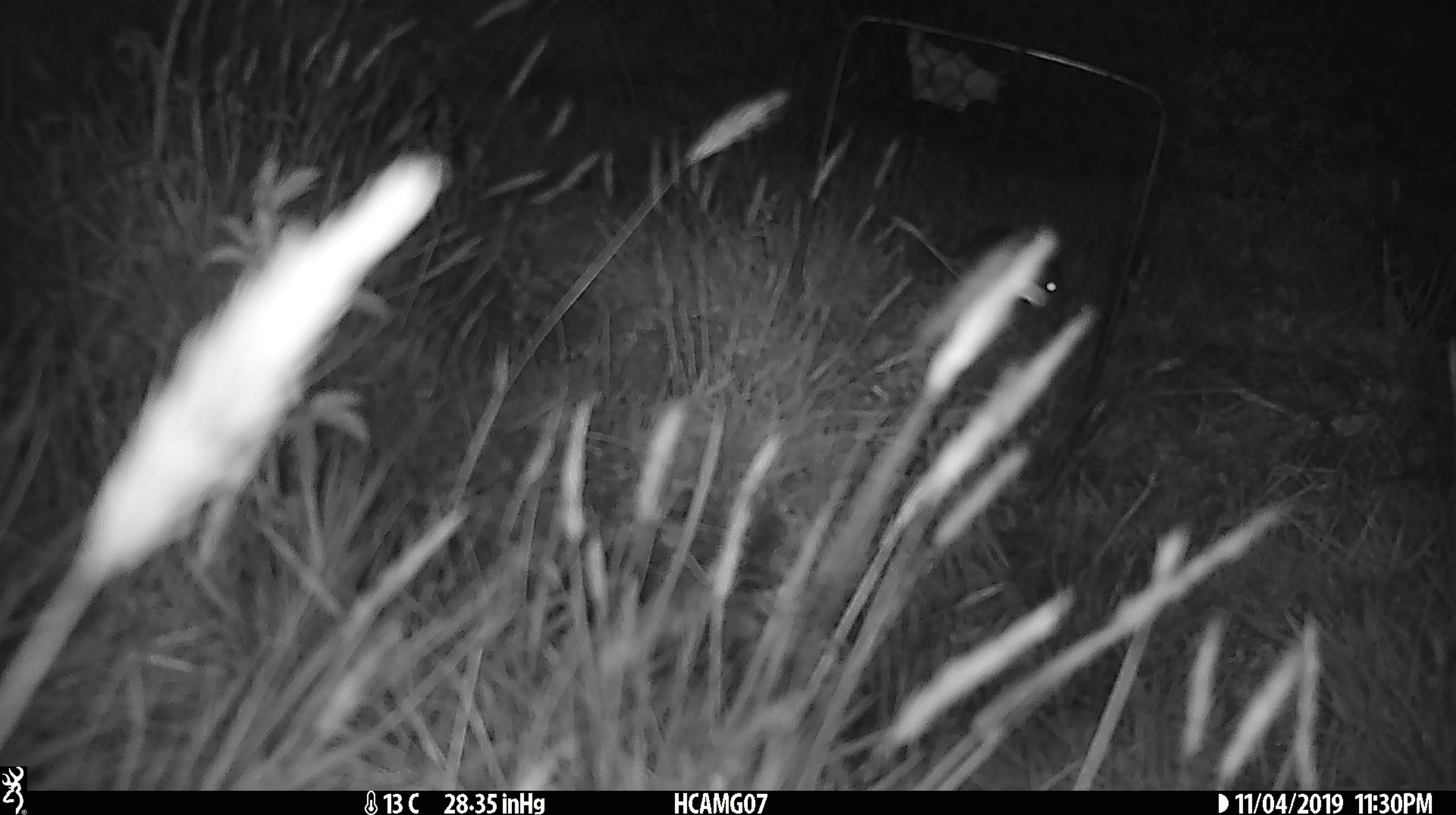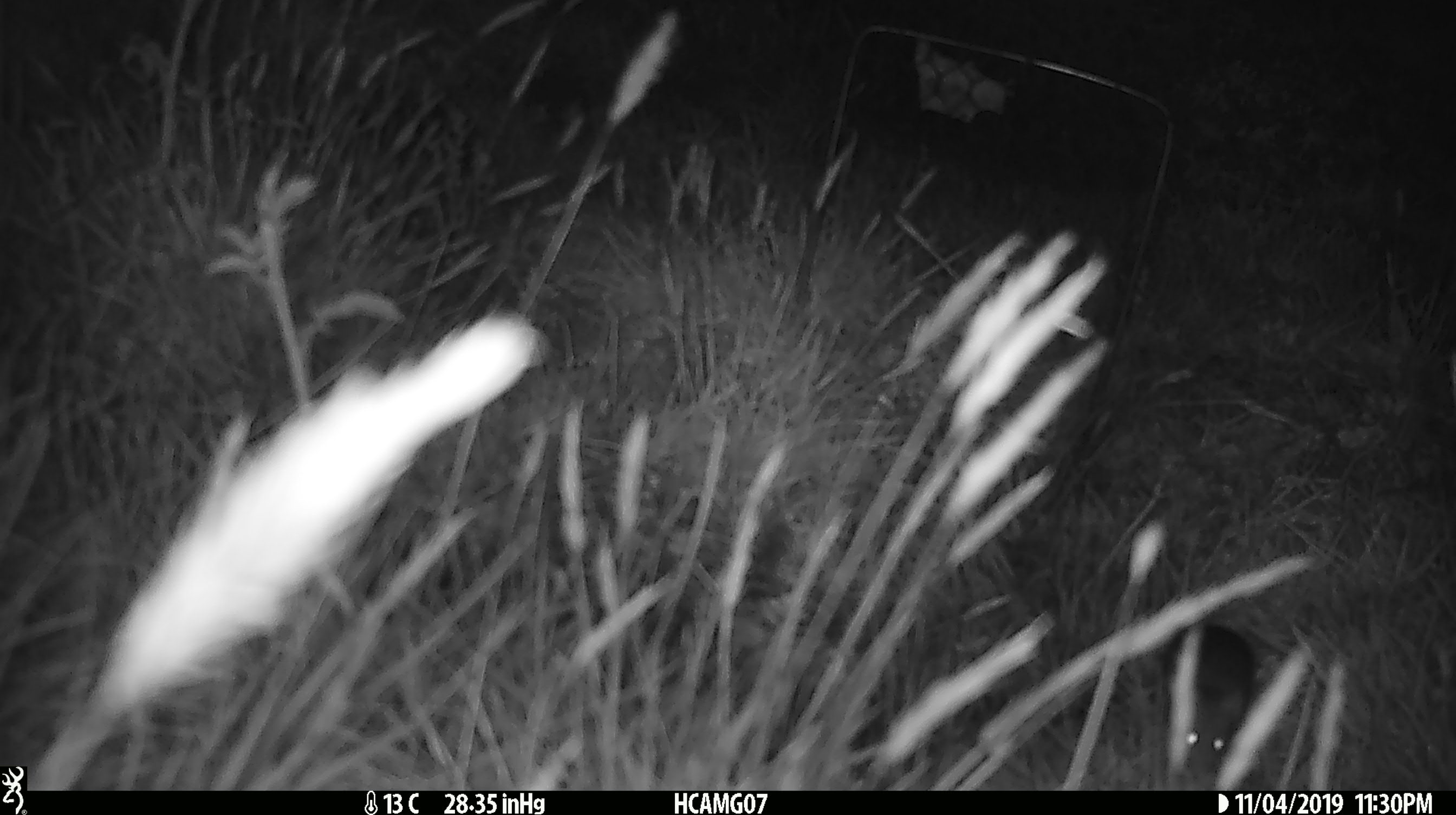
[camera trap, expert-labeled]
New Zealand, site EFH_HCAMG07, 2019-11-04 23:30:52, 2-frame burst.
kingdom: Animalia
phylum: Chordata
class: Mammalia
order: Rodentia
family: Muridae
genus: Mus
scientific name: Mus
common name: mouse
Mouse (Mus).